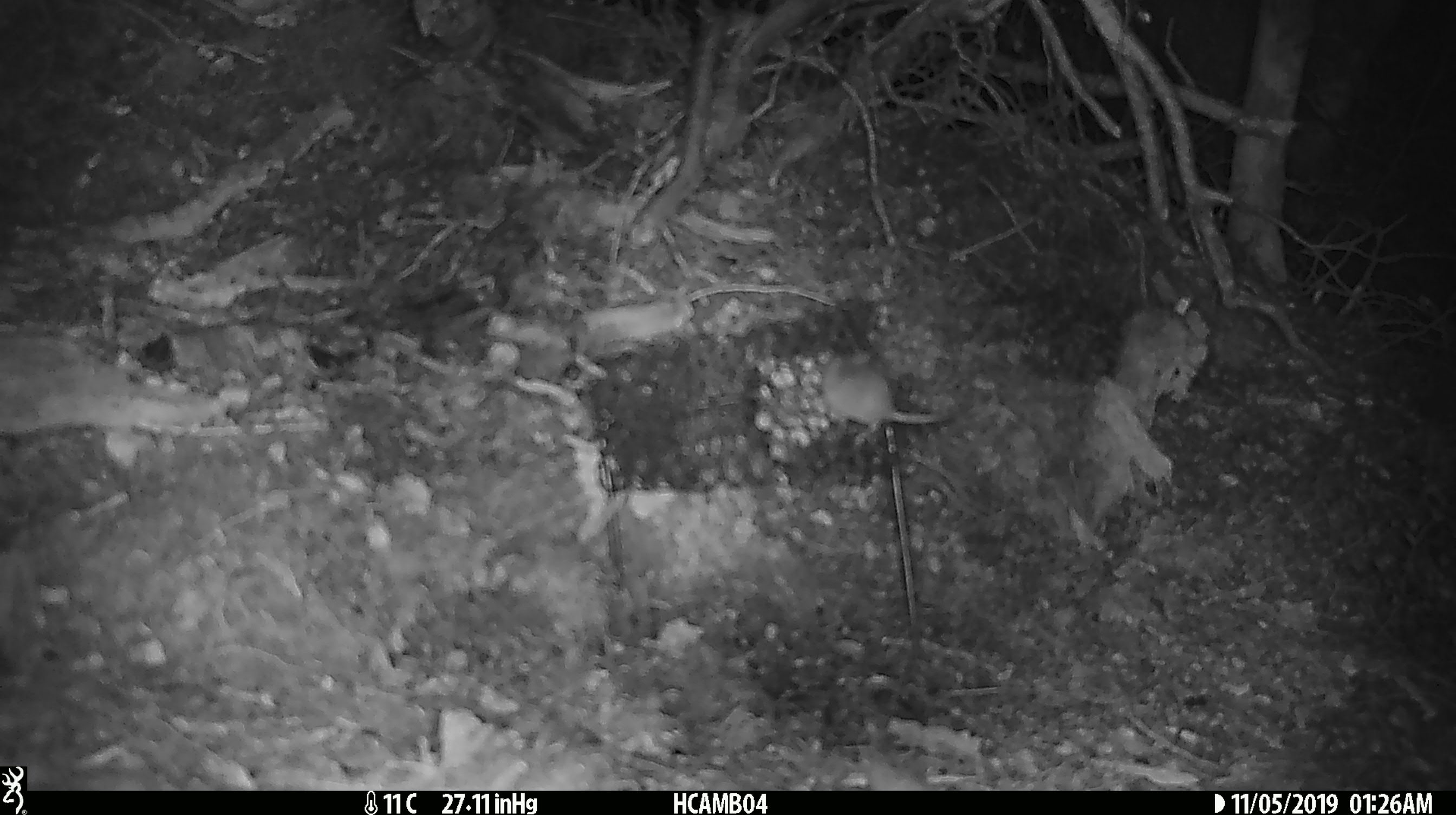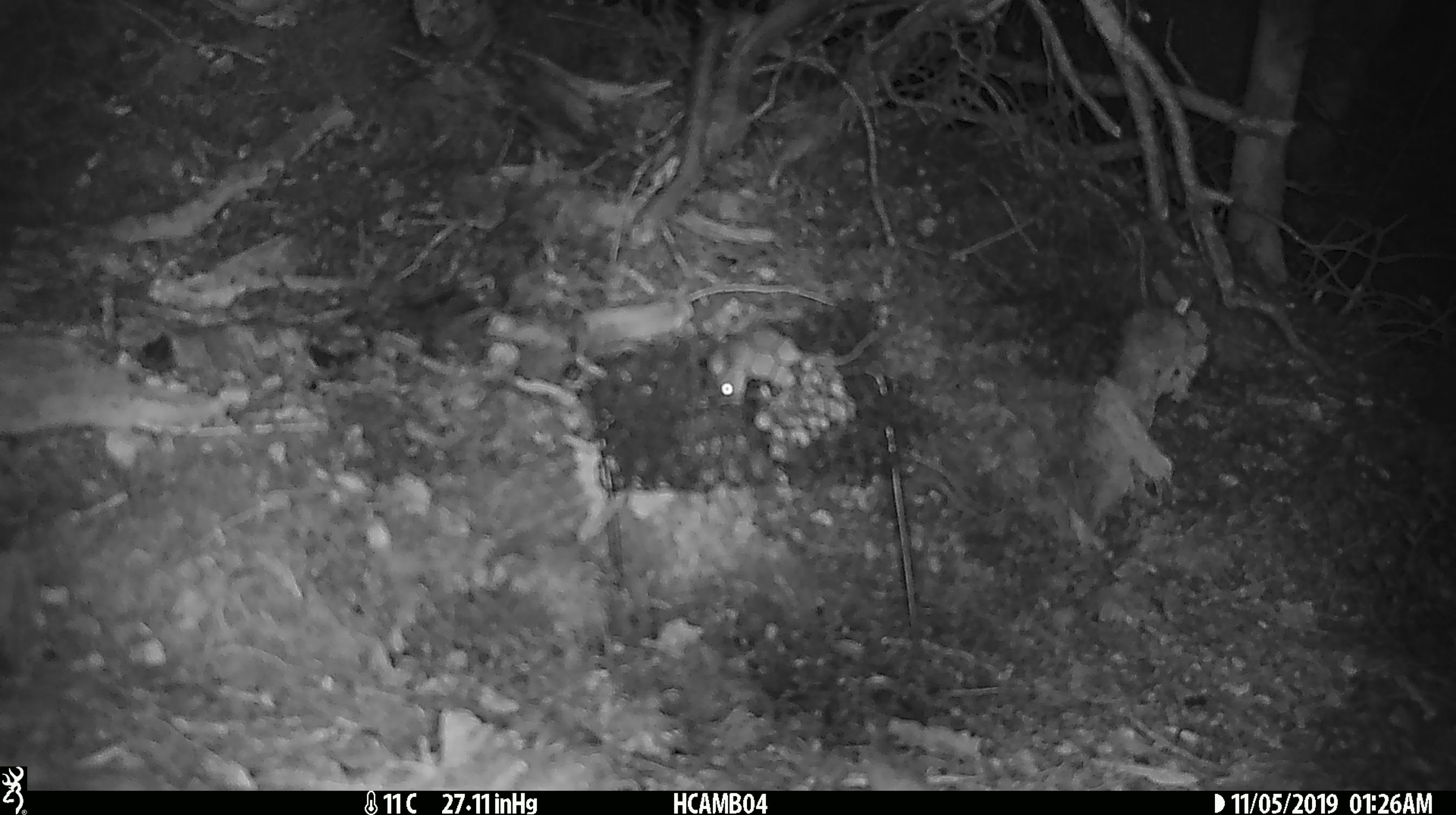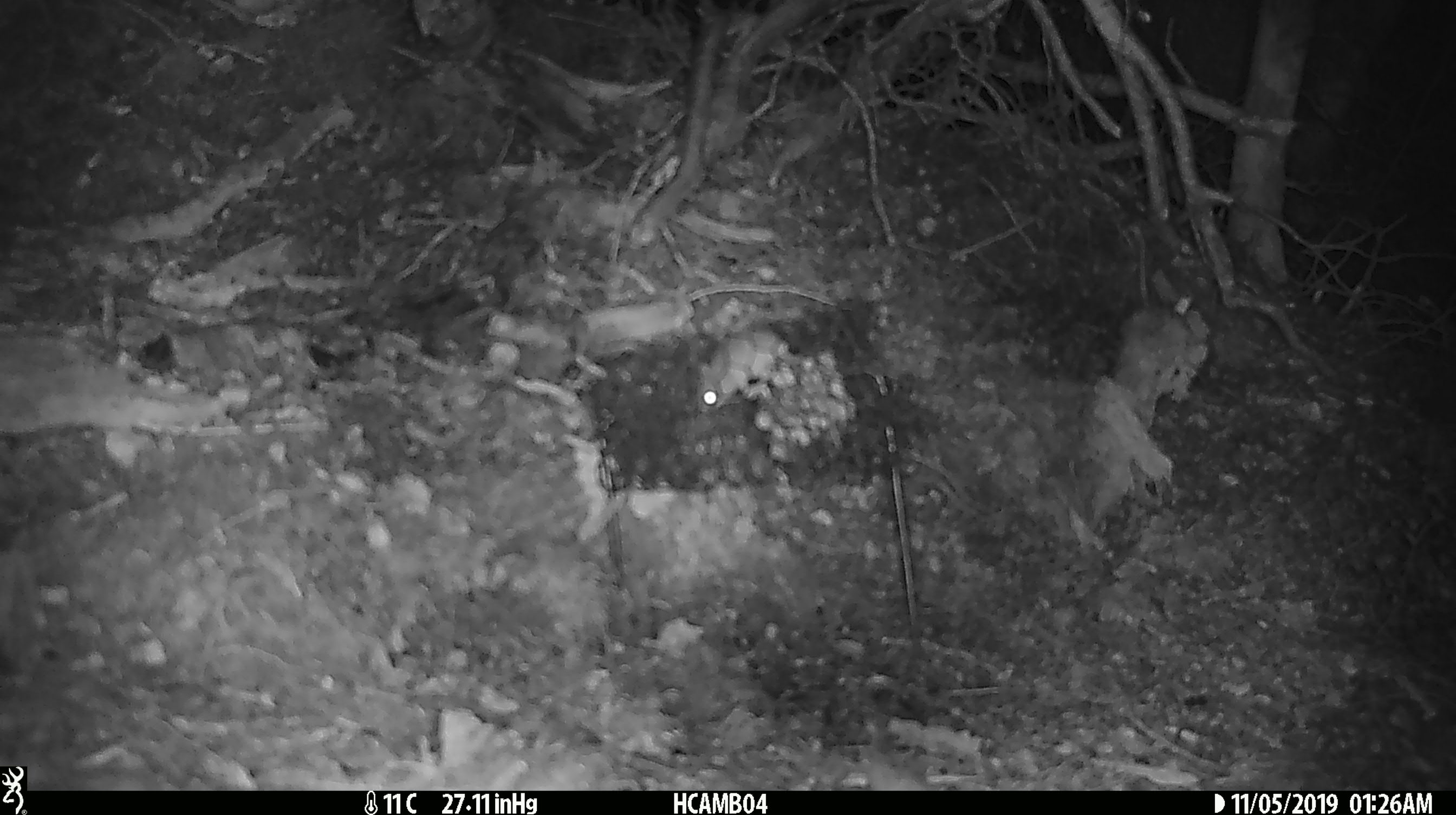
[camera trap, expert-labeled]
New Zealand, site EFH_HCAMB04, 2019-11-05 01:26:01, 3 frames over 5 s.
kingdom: Animalia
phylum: Chordata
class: Mammalia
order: Rodentia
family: Muridae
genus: Mus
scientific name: Mus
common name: mouse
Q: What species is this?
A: Mouse (Mus).